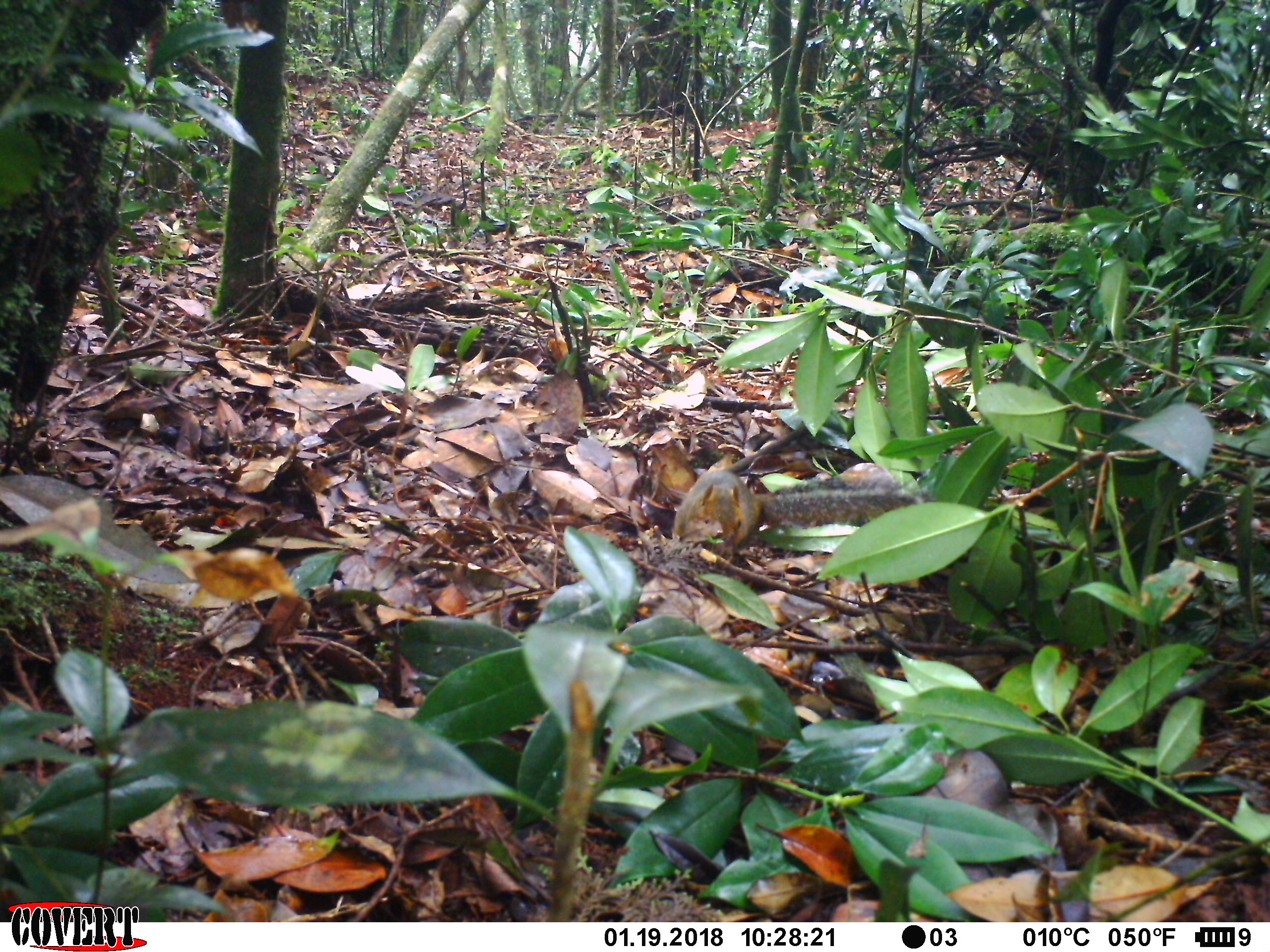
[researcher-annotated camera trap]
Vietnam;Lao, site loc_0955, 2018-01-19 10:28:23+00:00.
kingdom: Animalia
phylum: Chordata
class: Mammalia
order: Rodentia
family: Sciuridae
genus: Dremomys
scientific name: Dremomys rufigenis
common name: red-cheeked squirrel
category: red cheeked squirrel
Red cheeked squirrel (red-cheeked squirrel) (Dremomys rufigenis). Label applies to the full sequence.